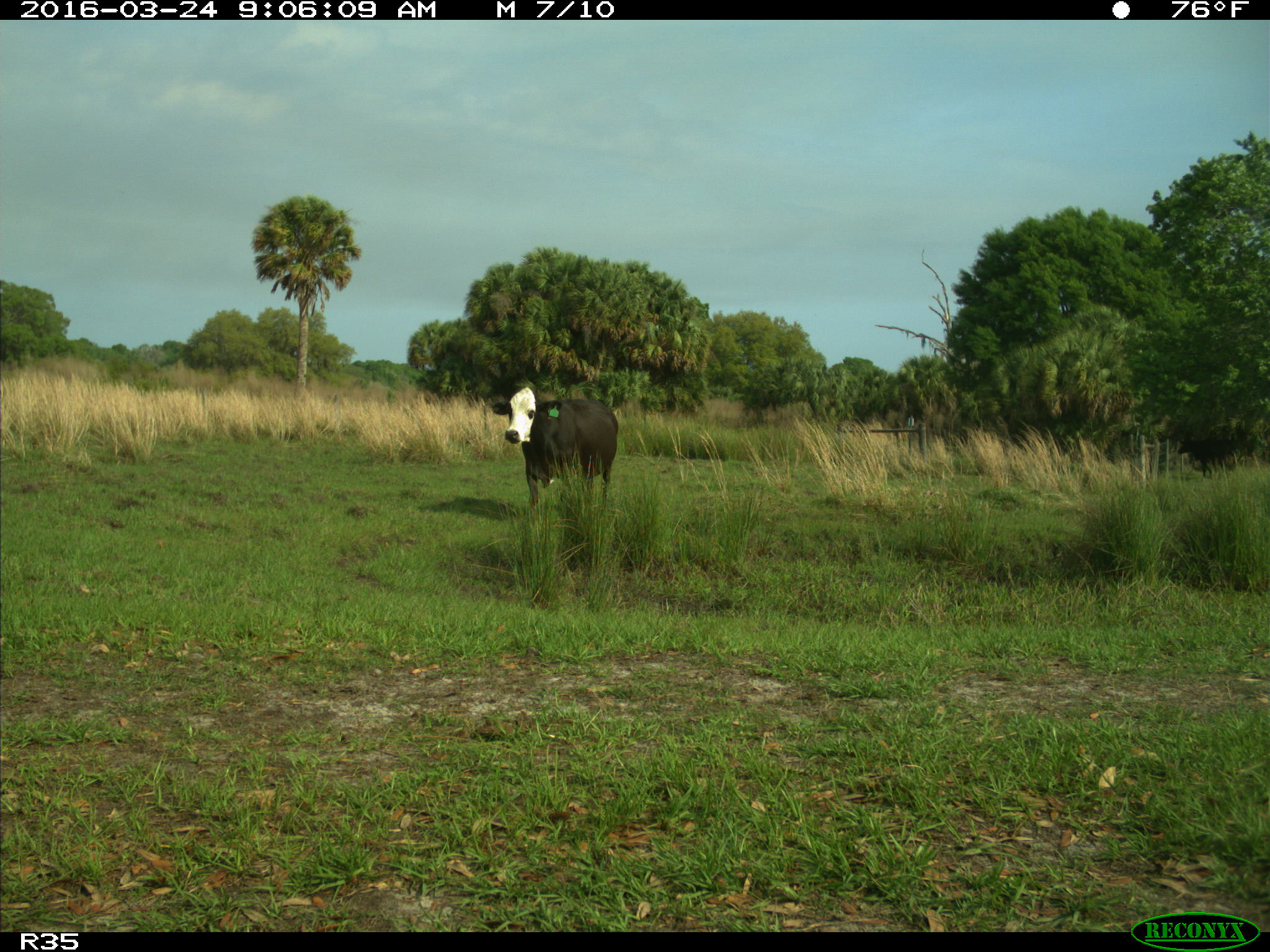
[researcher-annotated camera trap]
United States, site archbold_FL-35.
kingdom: Animalia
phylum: Chordata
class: Mammalia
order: Artiodactyla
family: Bovidae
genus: Bos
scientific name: Bos taurus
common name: domestic cow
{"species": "Bos taurus (domestic cow)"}